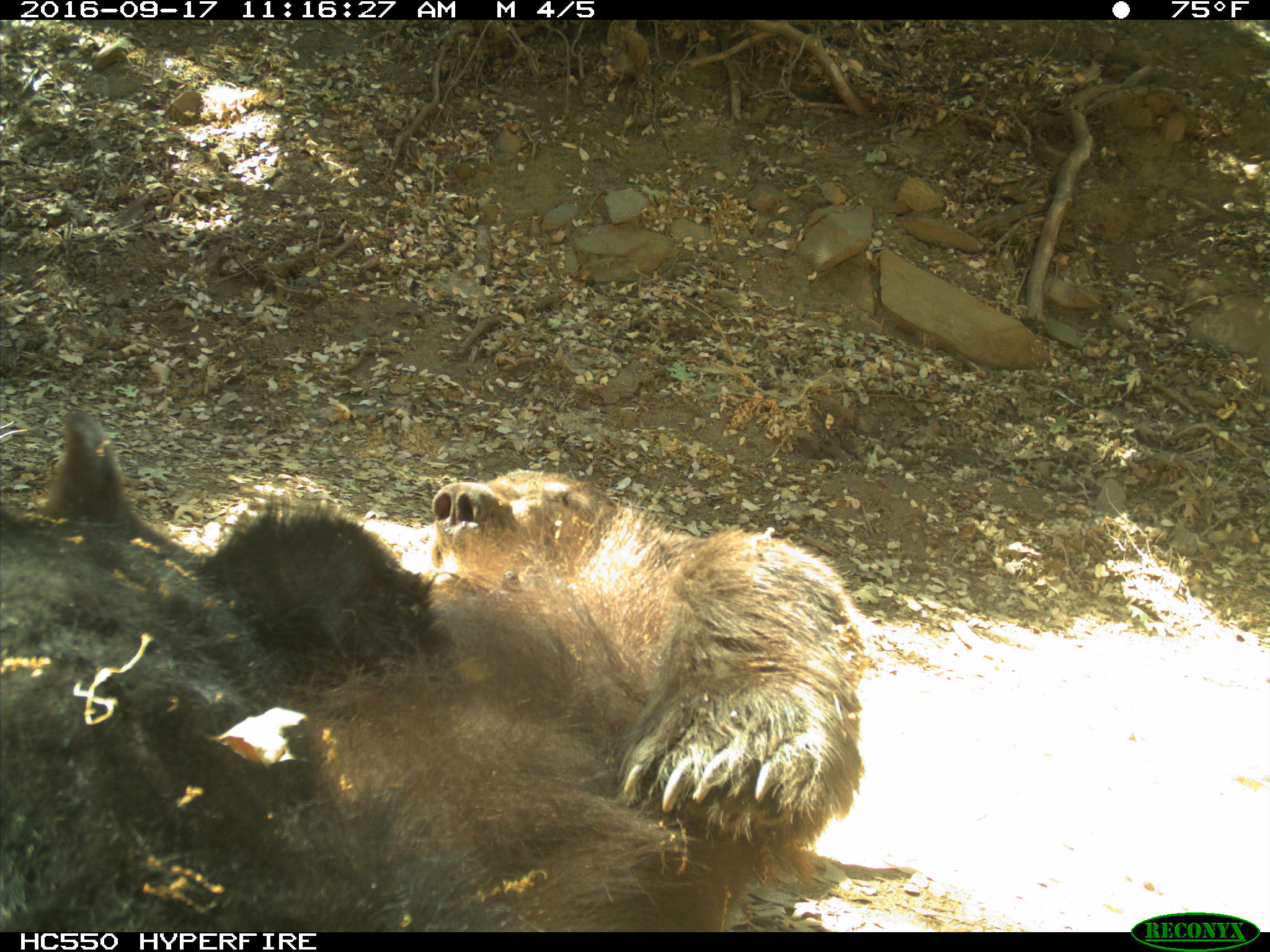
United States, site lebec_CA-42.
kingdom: Animalia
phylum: Chordata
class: Mammalia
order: Carnivora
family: Ursidae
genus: Ursus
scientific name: Ursus americanus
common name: american black bear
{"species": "Ursus americanus (american black bear)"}